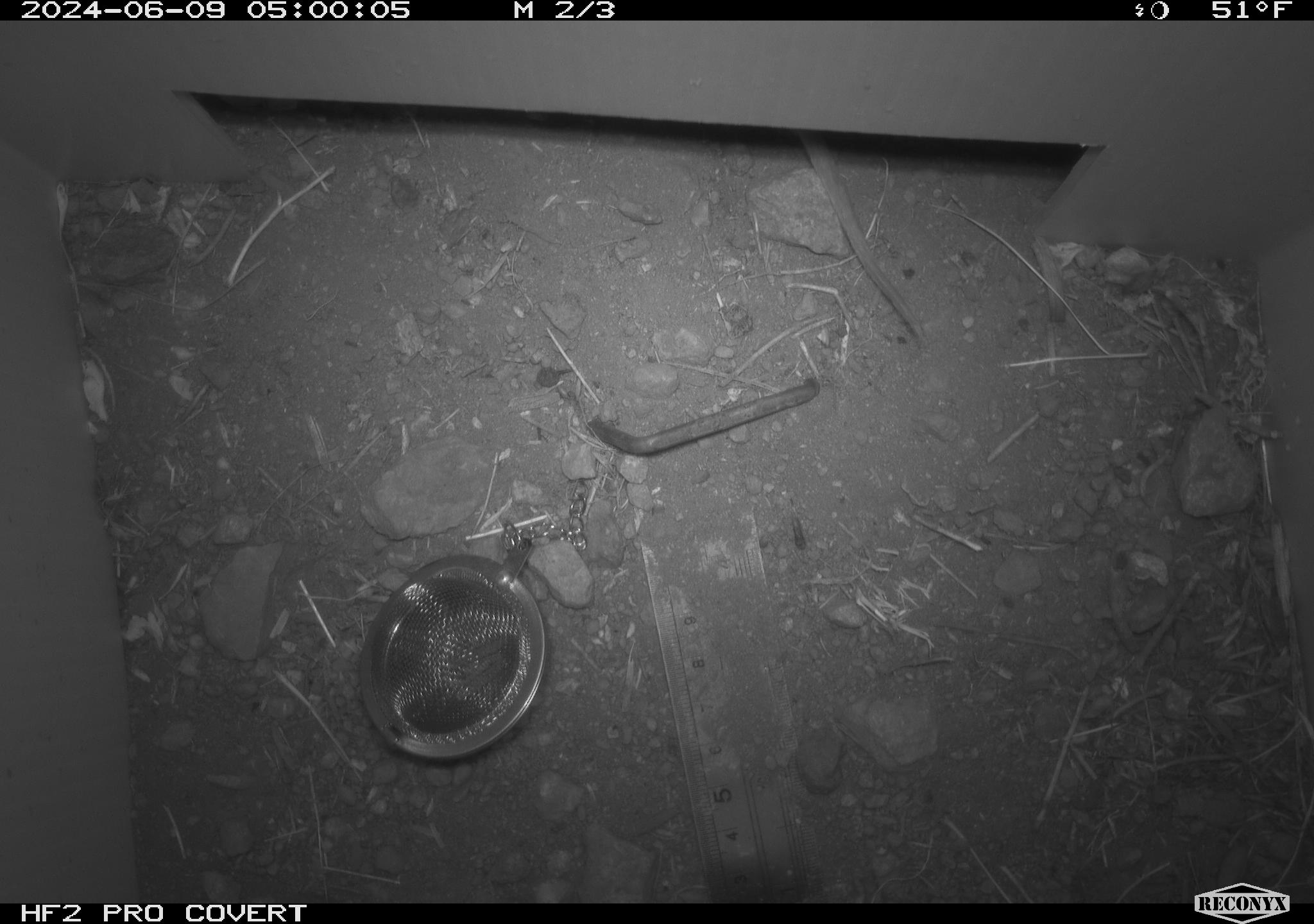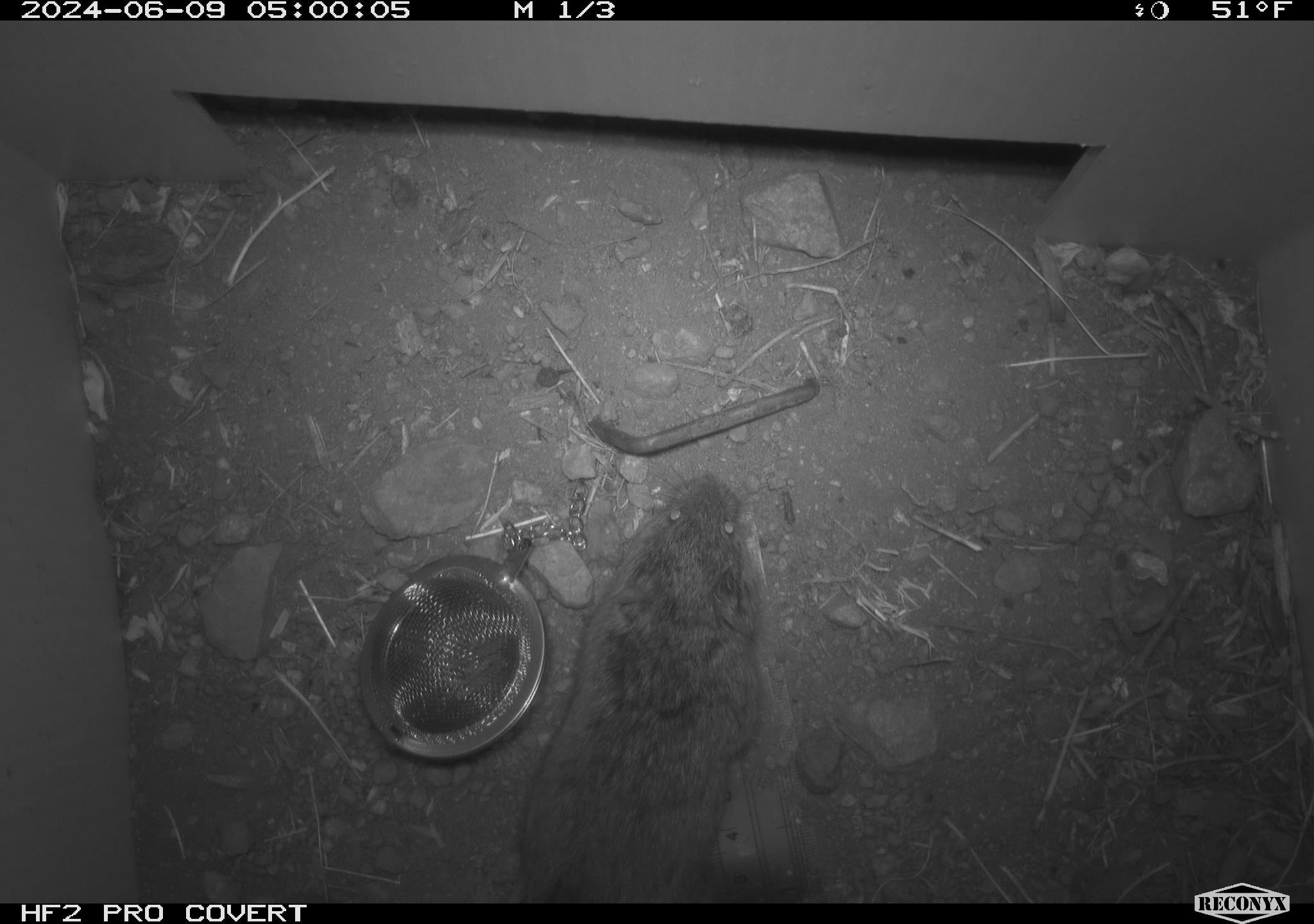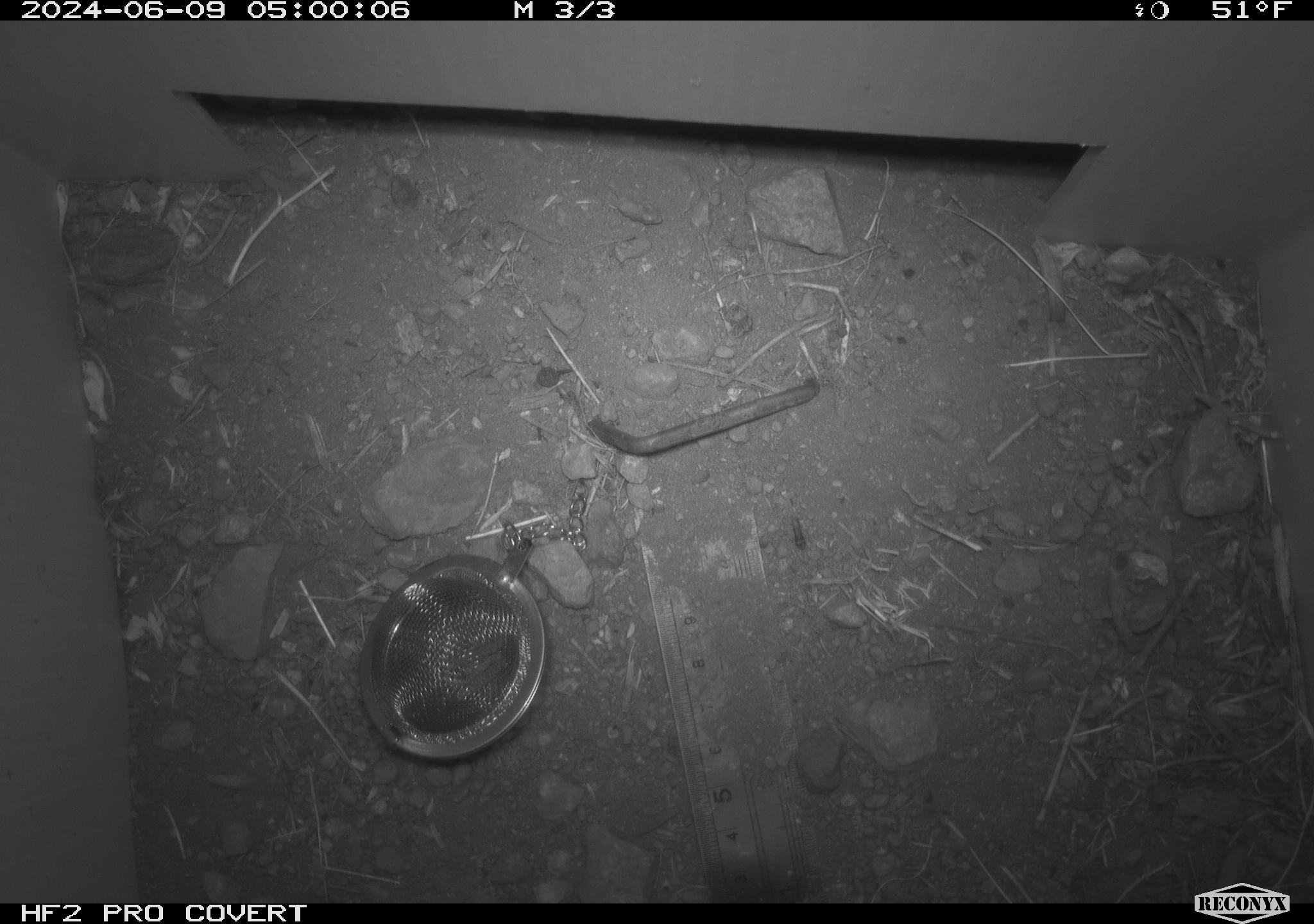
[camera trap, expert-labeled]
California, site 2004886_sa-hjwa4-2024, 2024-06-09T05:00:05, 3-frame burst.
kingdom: Animalia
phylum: Chordata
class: Mammalia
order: Rodentia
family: Cricetidae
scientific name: Cricetidae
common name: hamsters, voles, lemmings, and allies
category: cricetidae family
Cricetidae family (hamsters, voles, lemmings, and allies) (Cricetidae).